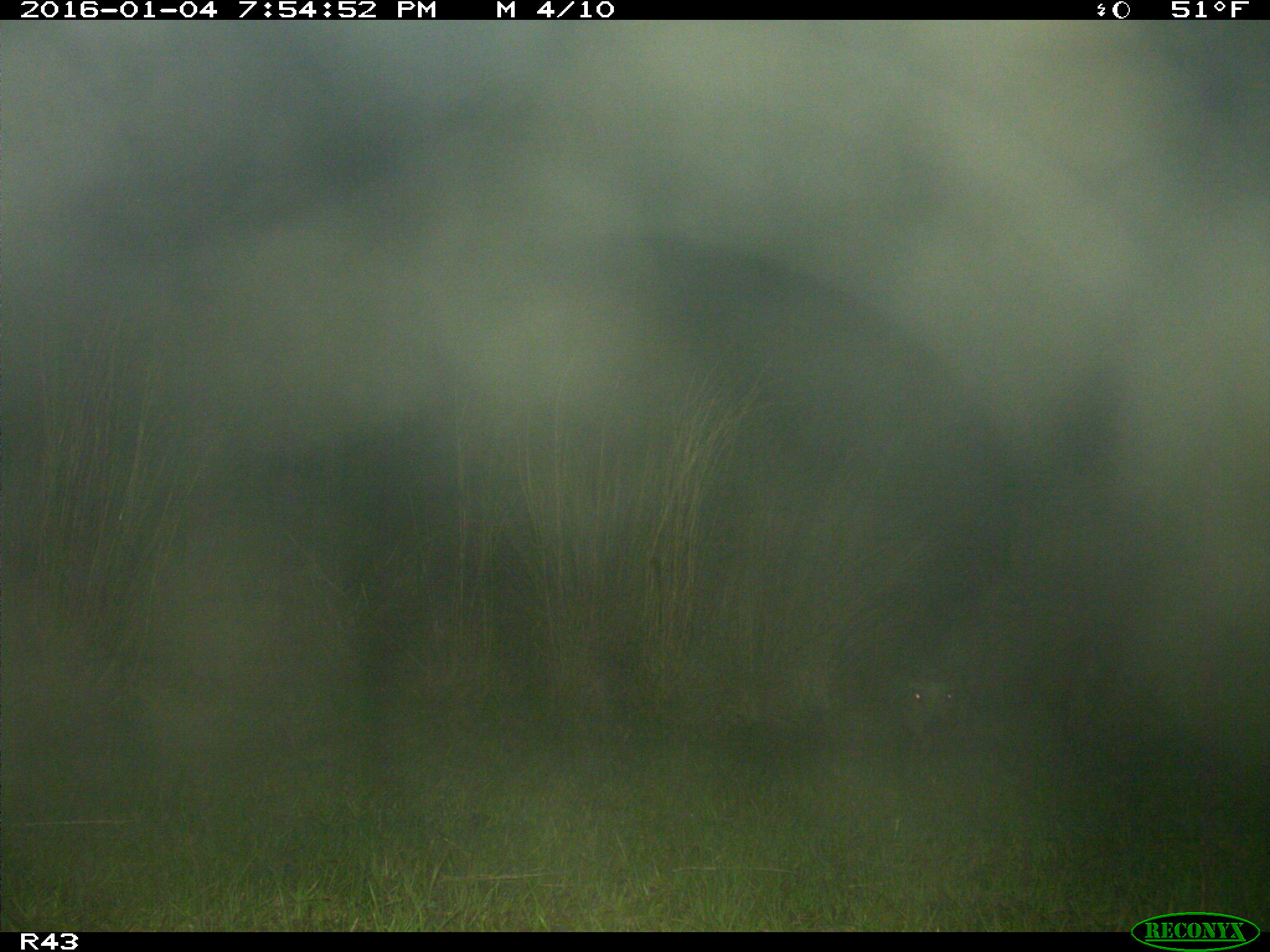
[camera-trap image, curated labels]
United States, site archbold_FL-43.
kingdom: Animalia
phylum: Chordata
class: Mammalia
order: Artiodactyla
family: Suidae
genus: Sus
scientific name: Sus scrofa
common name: wild boar